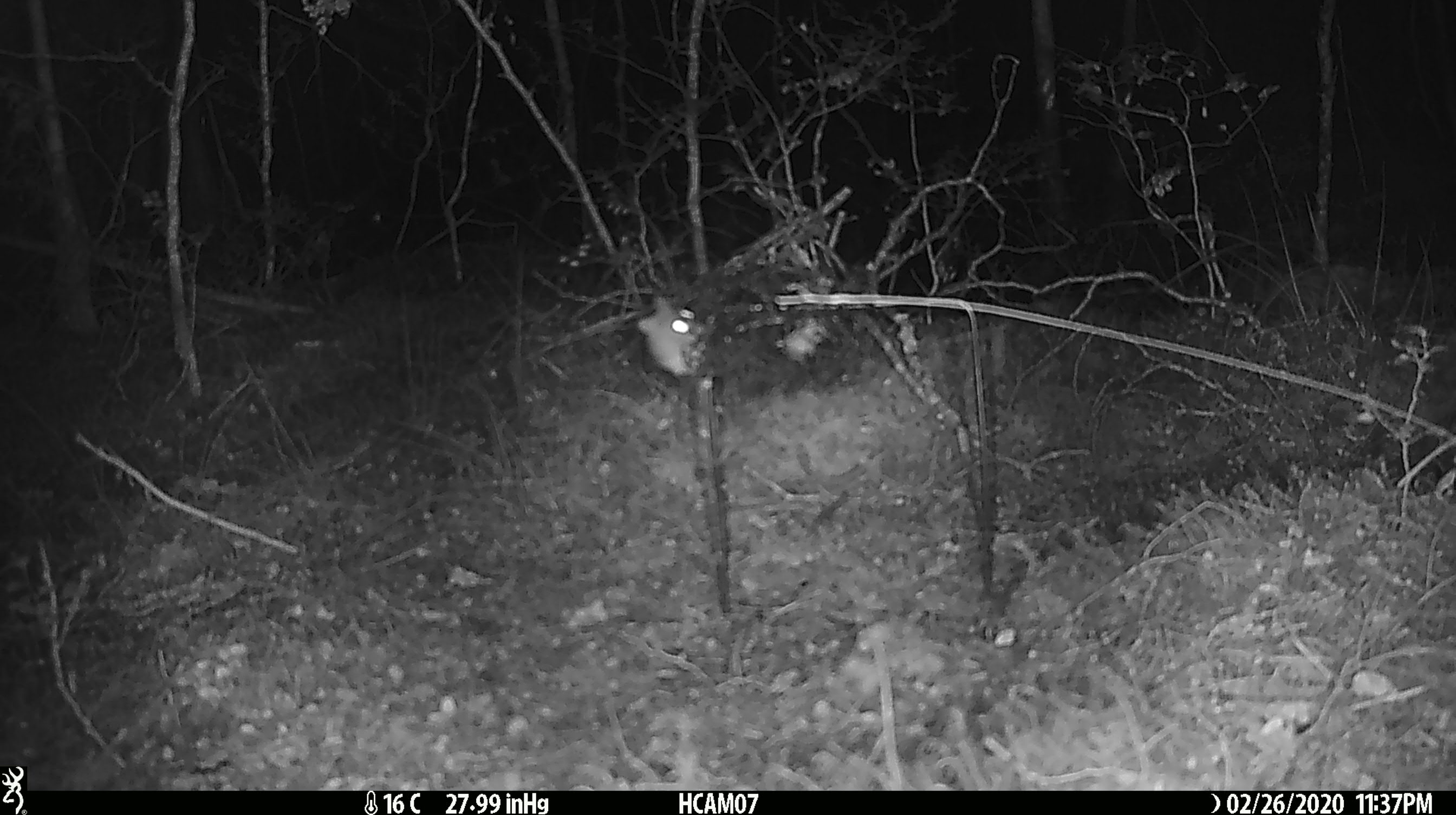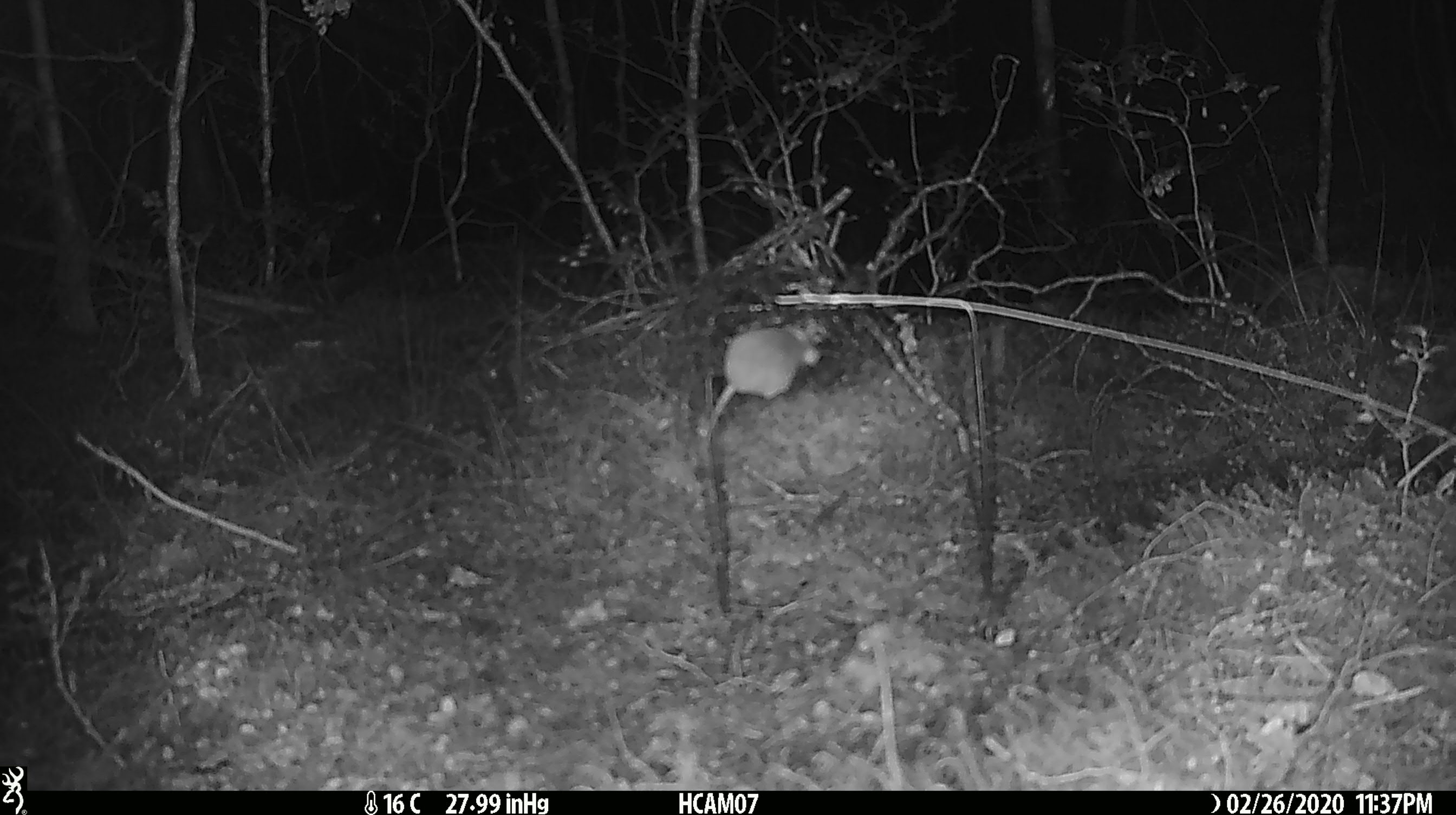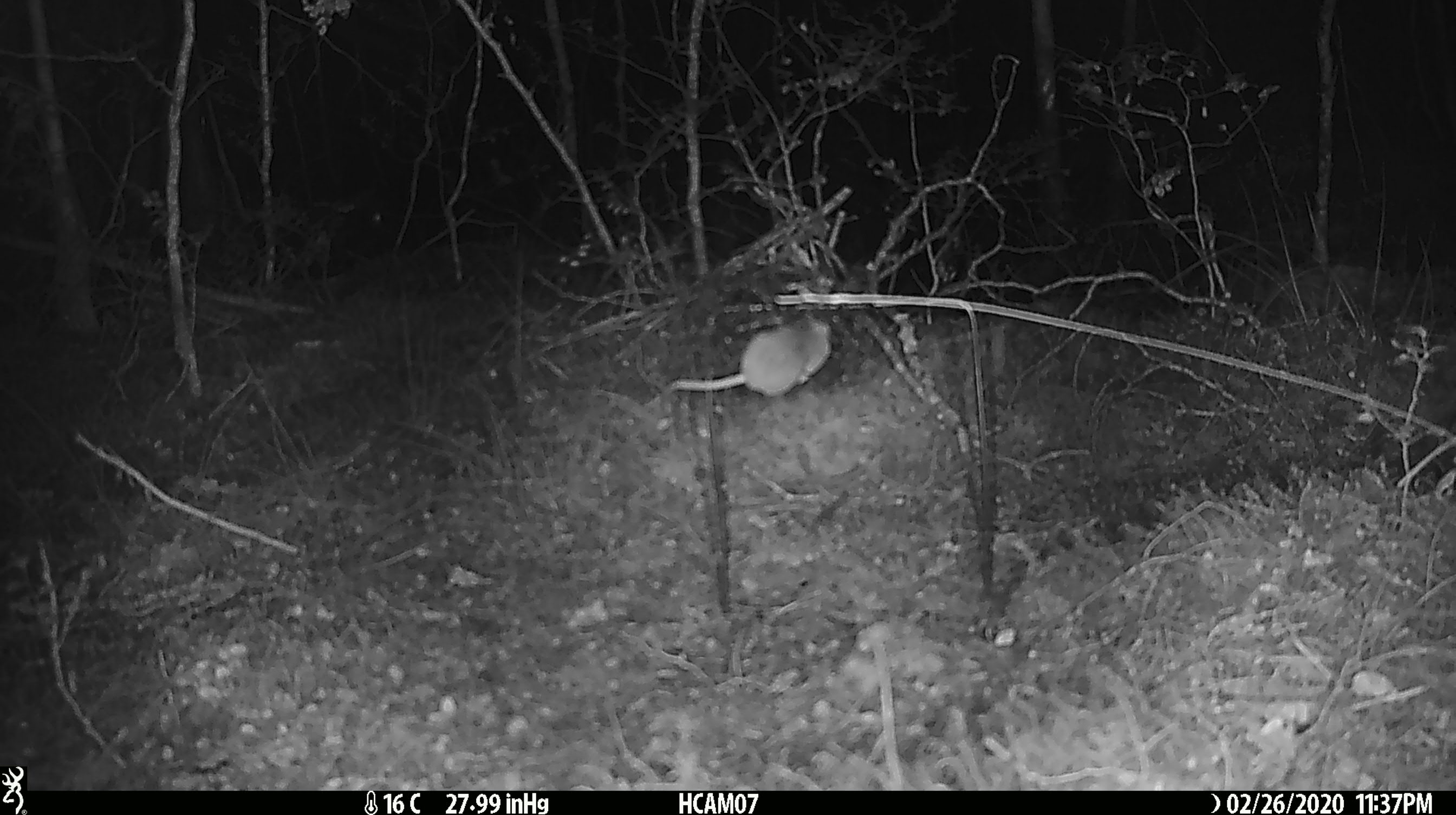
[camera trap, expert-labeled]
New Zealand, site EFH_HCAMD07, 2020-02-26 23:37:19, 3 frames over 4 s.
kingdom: Animalia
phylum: Chordata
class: Mammalia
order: Rodentia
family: Muridae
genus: Mus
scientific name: Mus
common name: mouse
Mouse (Mus).